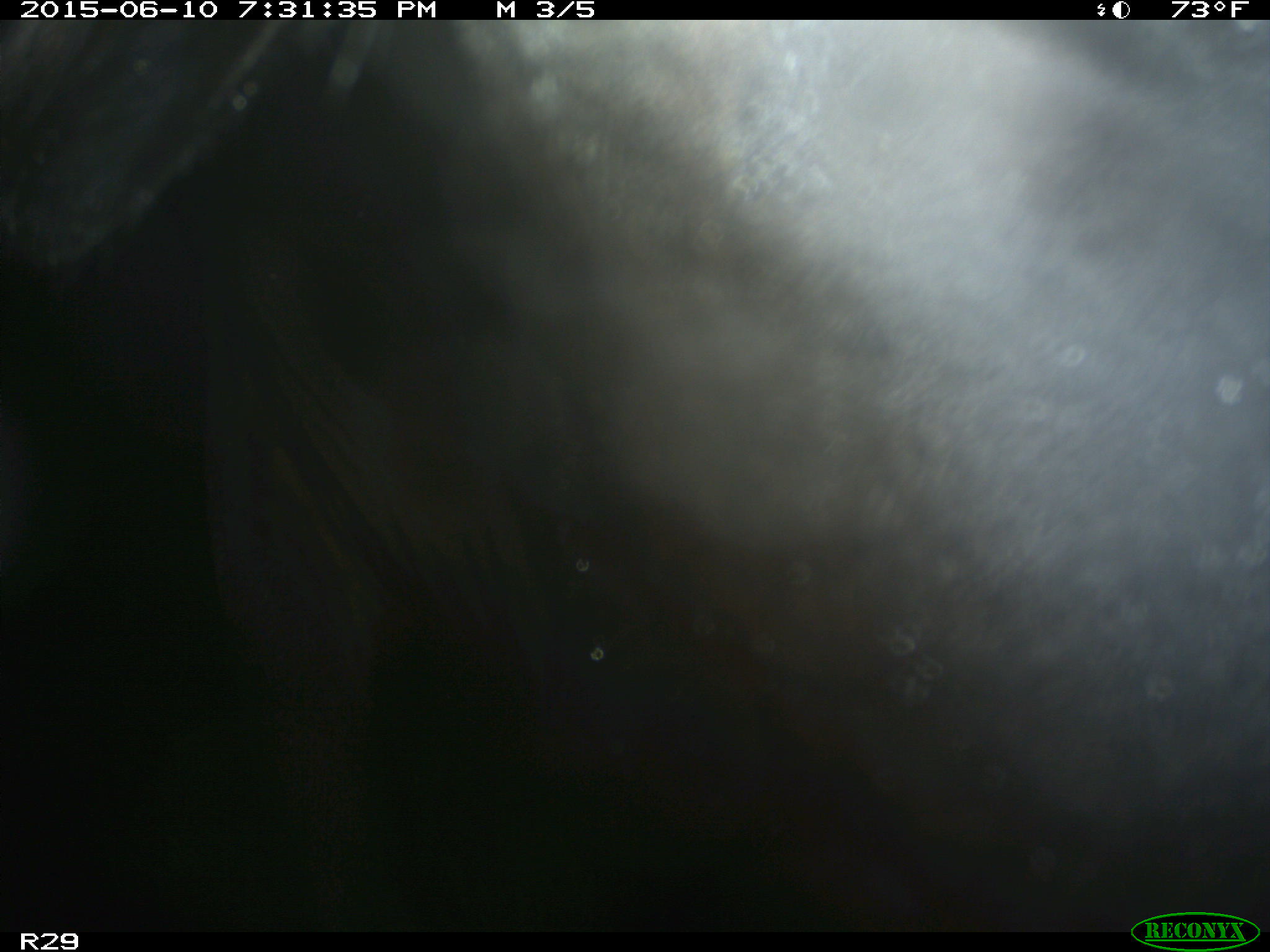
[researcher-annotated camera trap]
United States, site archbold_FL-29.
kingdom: Animalia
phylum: Chordata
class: Mammalia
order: Artiodactyla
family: Bovidae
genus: Bos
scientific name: Bos taurus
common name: domestic cow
Bos taurus (domestic cow).